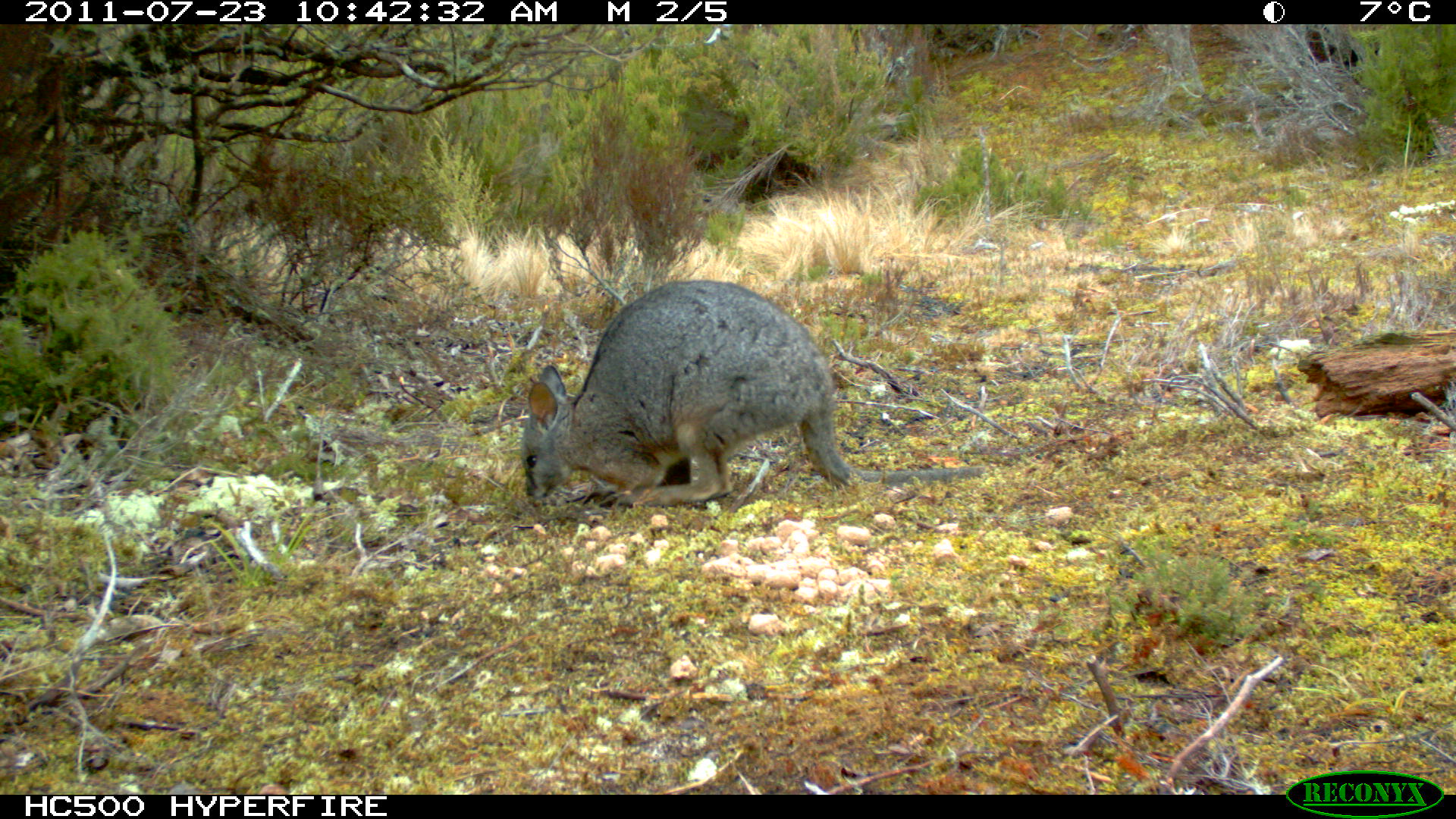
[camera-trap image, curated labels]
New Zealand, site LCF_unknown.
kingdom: Animalia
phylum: Chordata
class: Mammalia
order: Diprotodontia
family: Macropodidae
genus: Notamacropus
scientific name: Notamacropus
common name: wallaby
Wallaby (Notamacropus).